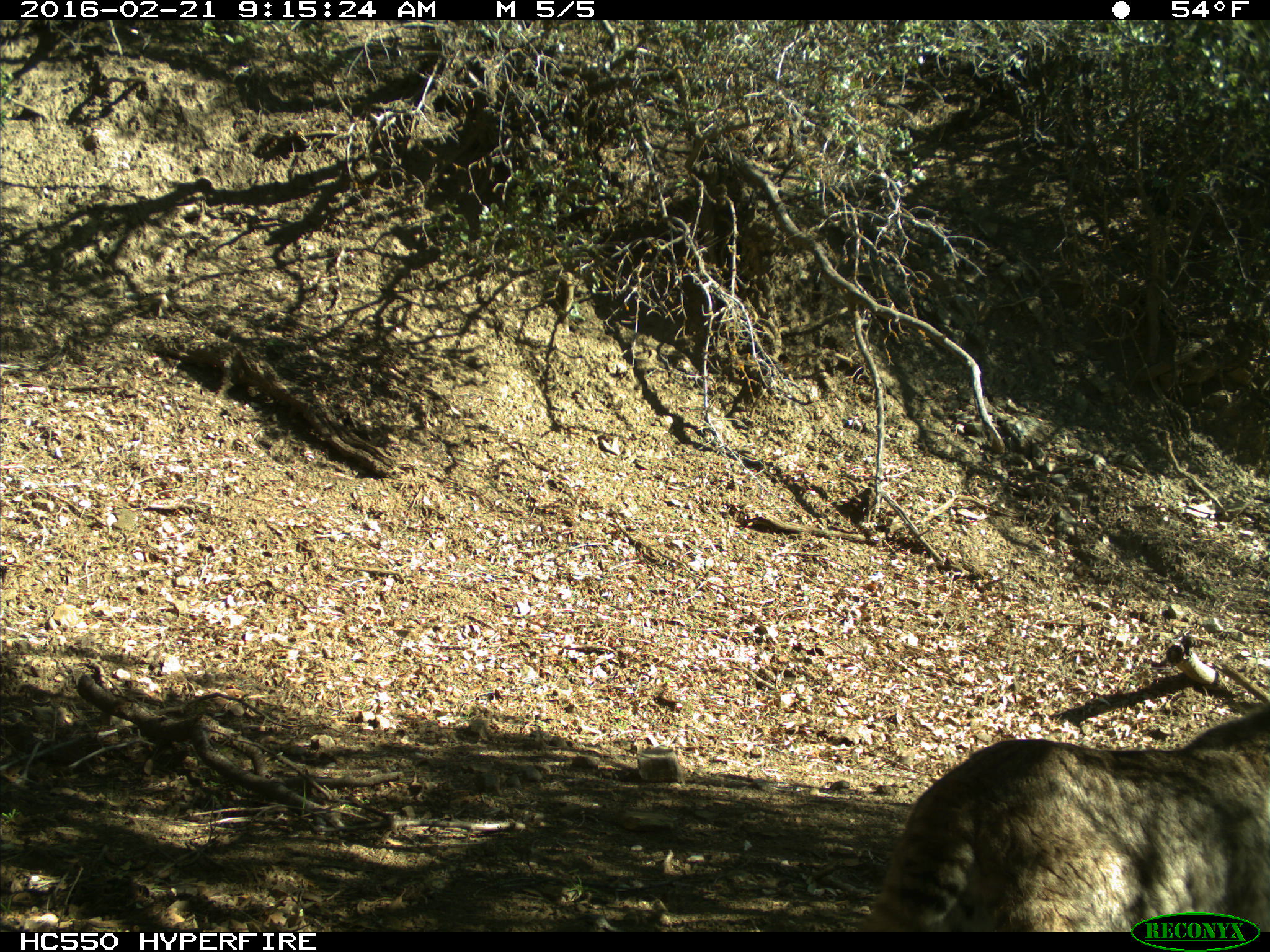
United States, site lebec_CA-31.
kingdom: Animalia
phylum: Chordata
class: Mammalia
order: Carnivora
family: Felidae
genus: Lynx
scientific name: Lynx rufus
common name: bobcat